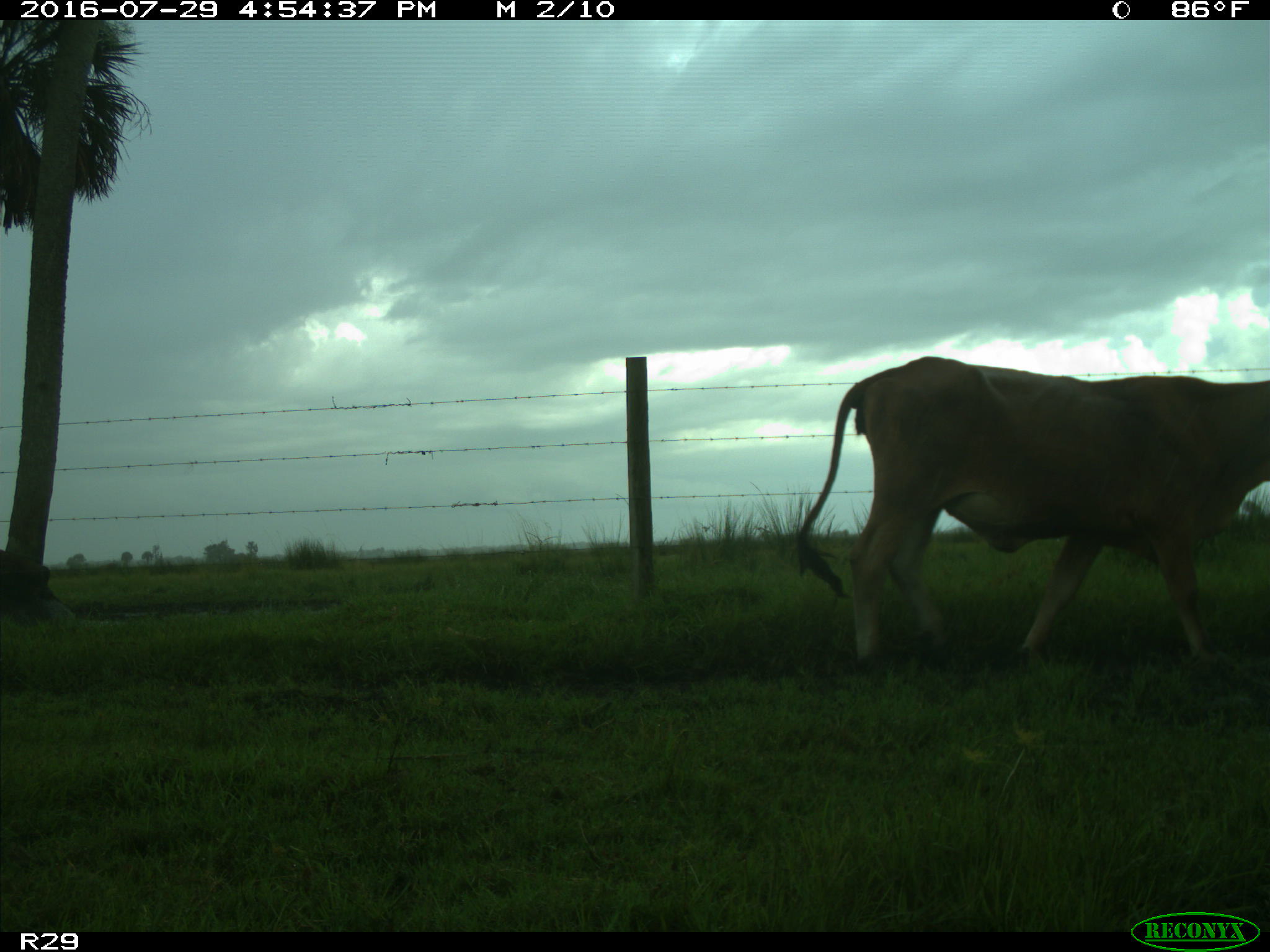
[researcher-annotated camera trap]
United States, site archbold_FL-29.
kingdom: Animalia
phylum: Chordata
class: Mammalia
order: Artiodactyla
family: Bovidae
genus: Bos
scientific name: Bos taurus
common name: domestic cow